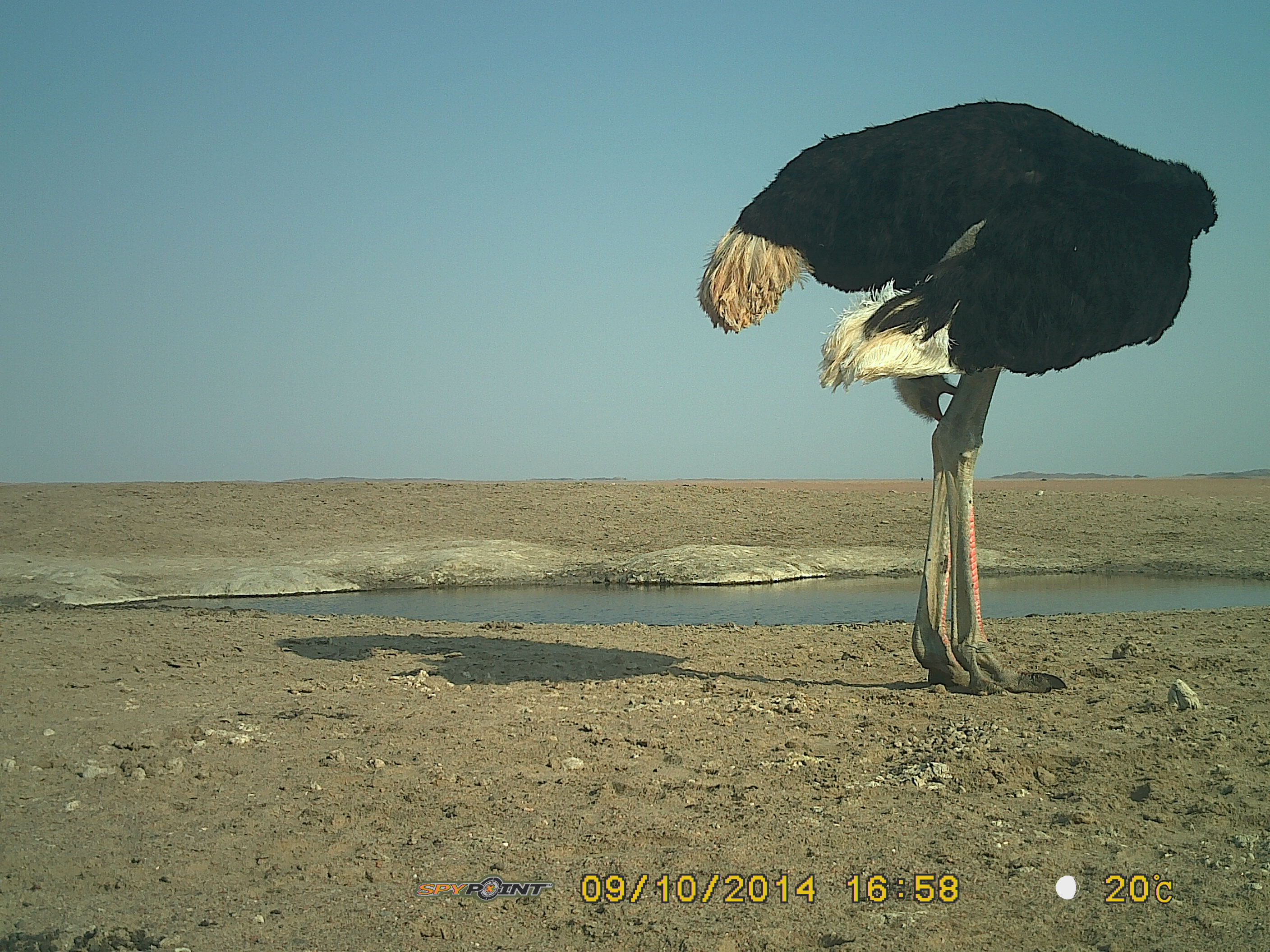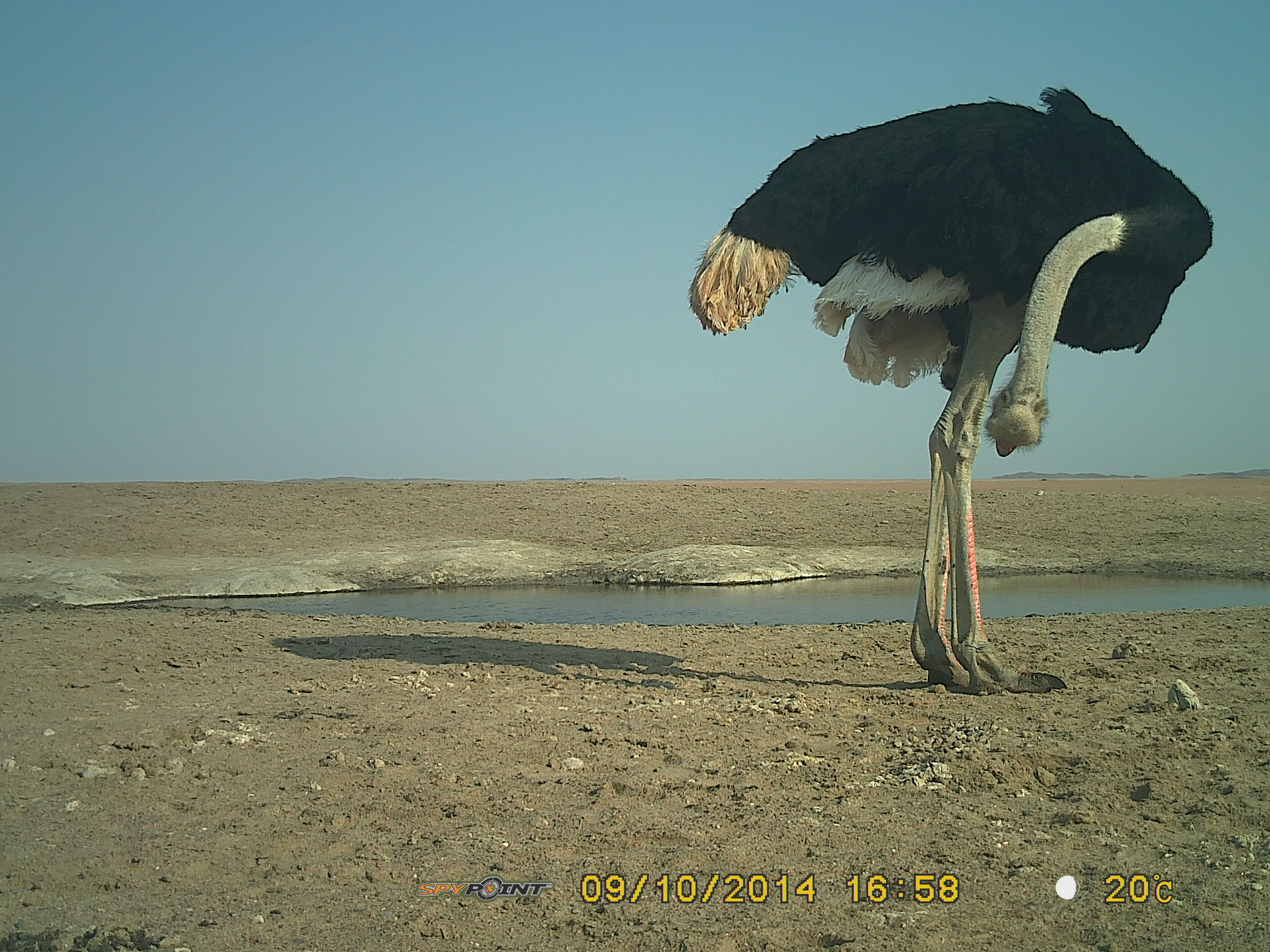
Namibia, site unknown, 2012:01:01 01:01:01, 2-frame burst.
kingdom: Animalia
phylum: Chordata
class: Aves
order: Struthioniformes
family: Struthionidae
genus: Struthio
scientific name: Struthio camelus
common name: common ostrich